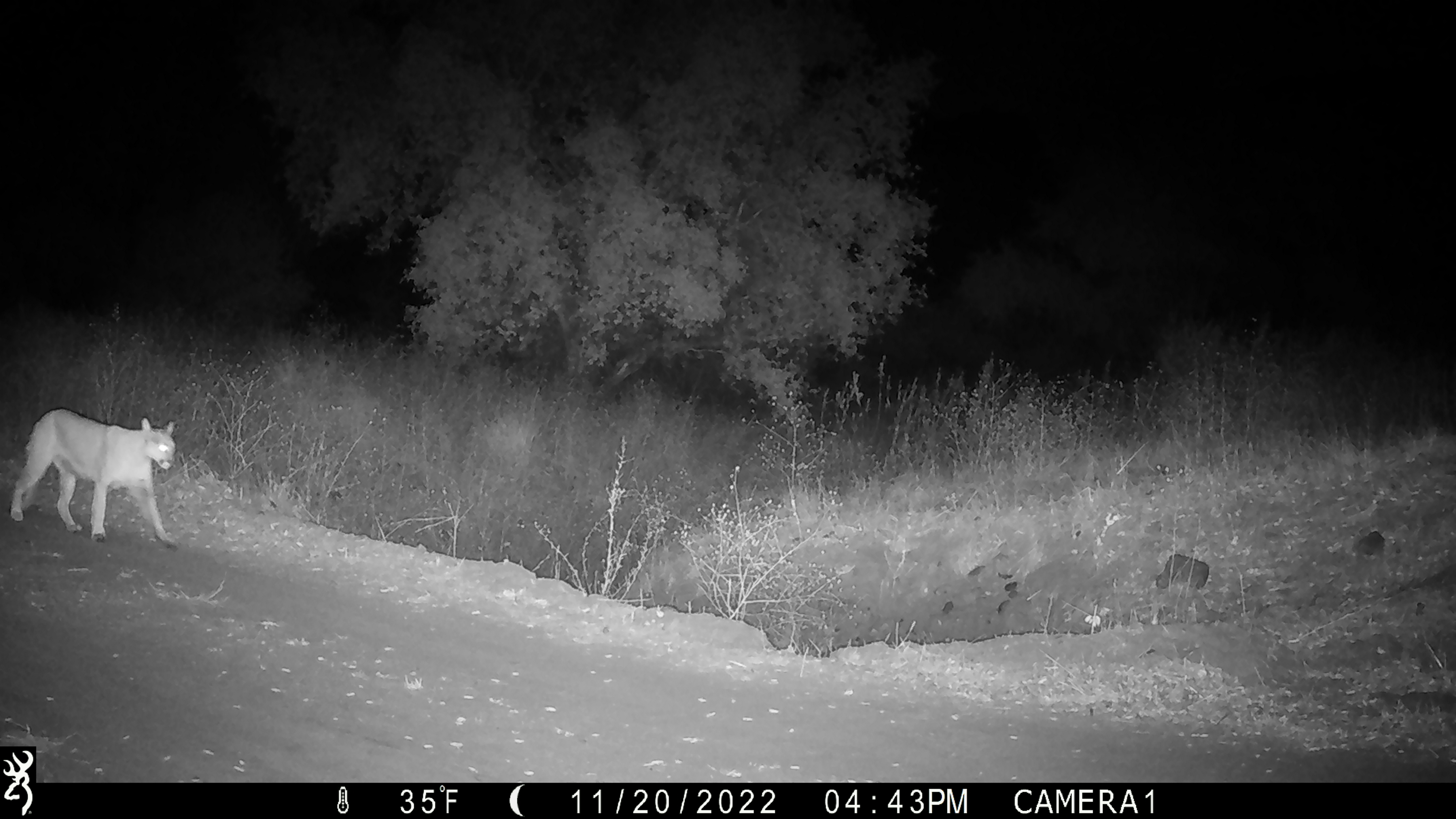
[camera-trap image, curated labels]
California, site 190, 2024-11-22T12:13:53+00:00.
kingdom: Animalia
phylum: Chordata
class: Mammalia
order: Carnivora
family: Felidae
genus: Puma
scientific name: Puma concolor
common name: puma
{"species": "puma (Puma concolor)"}